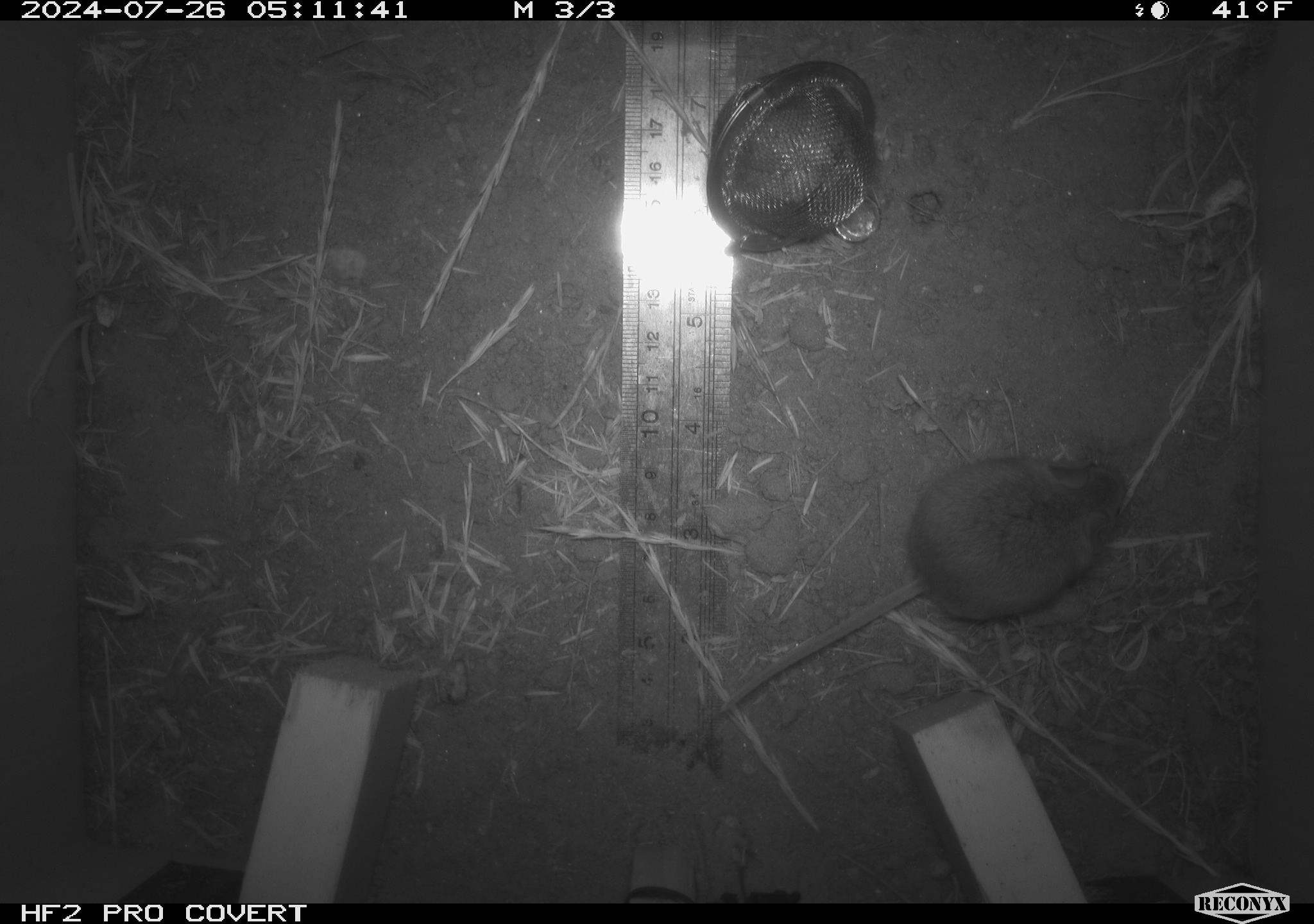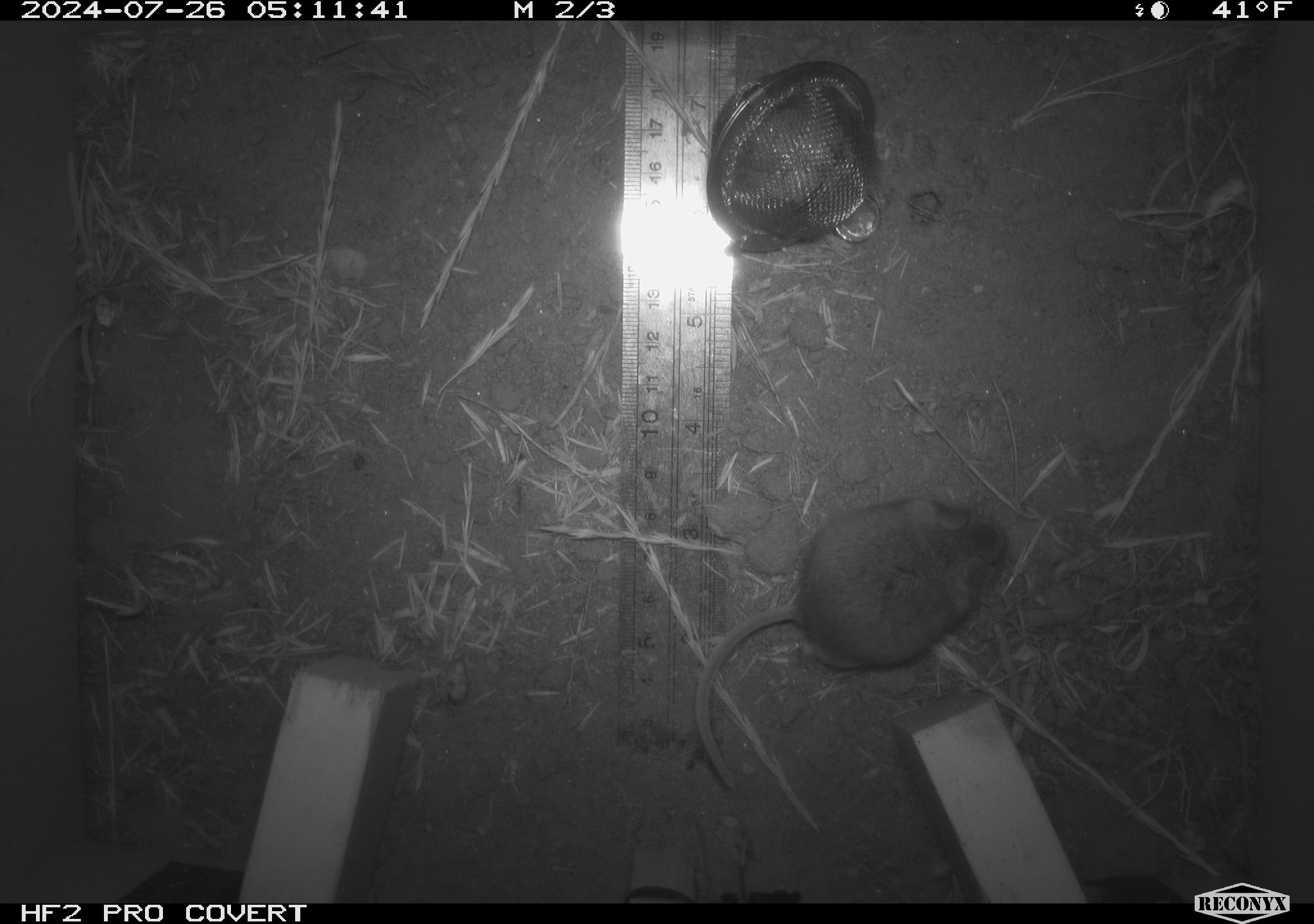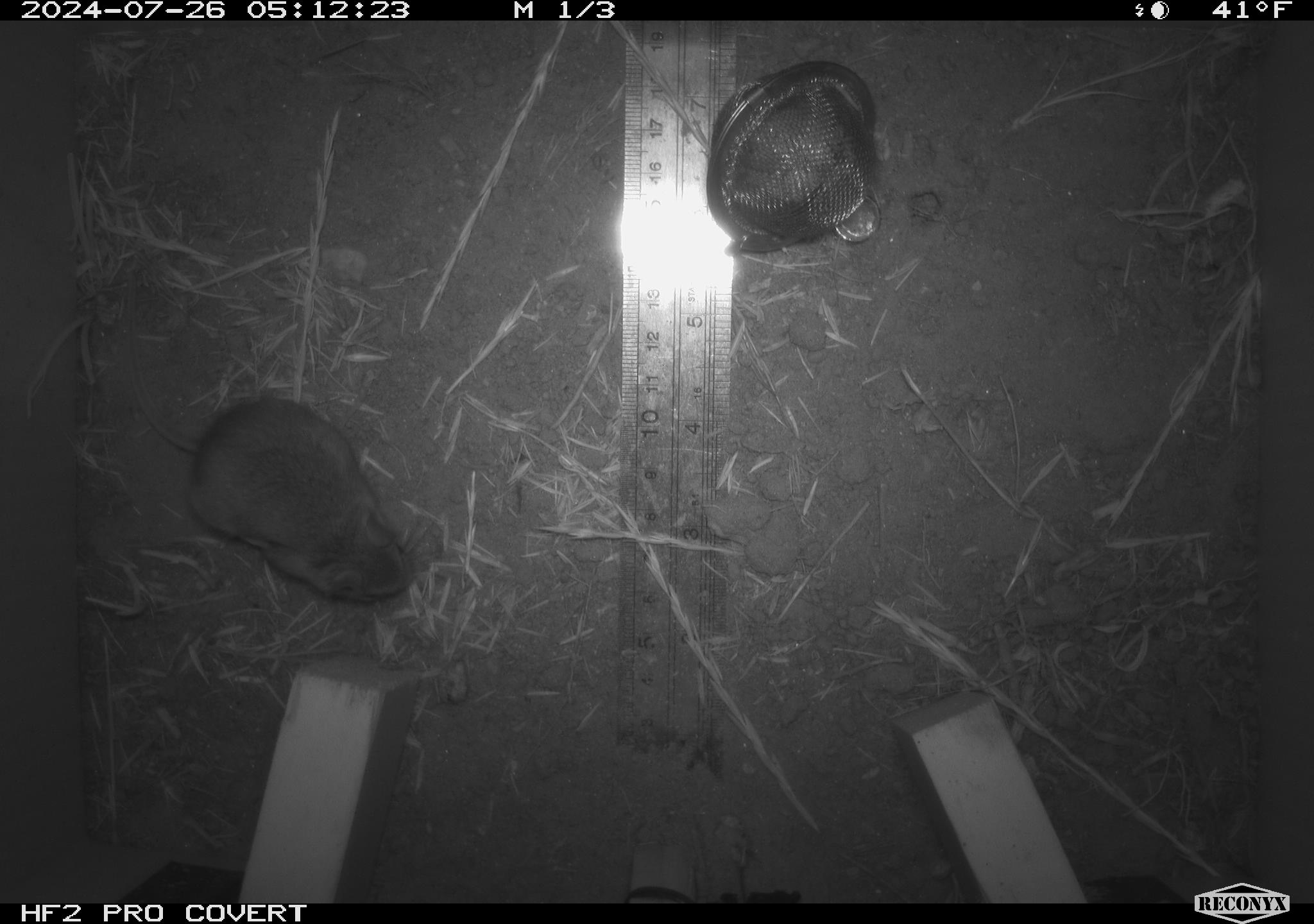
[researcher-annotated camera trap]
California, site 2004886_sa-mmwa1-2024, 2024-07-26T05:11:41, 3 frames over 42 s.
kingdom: Animalia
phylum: Chordata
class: Mammalia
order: Rodentia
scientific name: Rodentia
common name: mouse species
Mouse species (Rodentia).